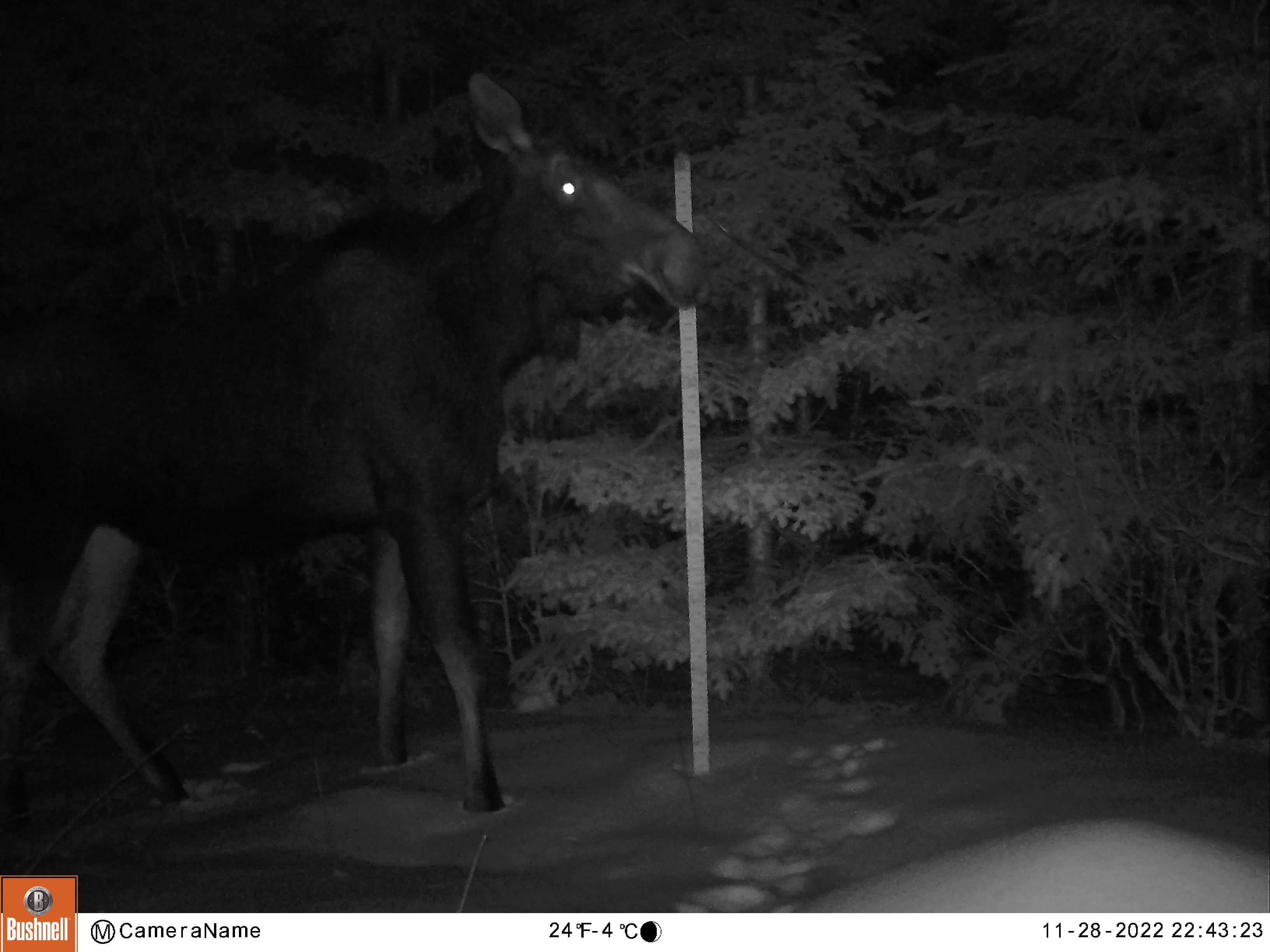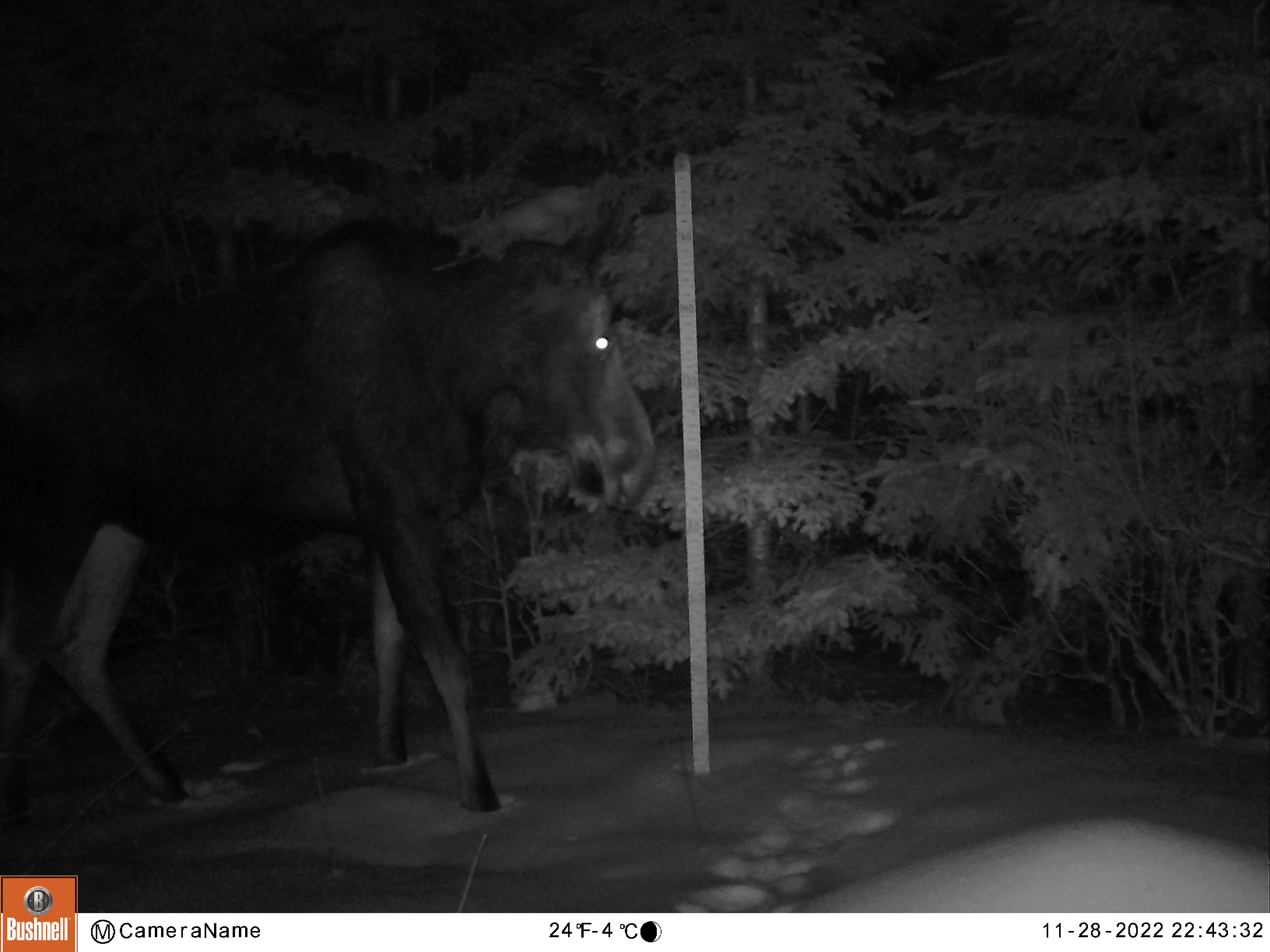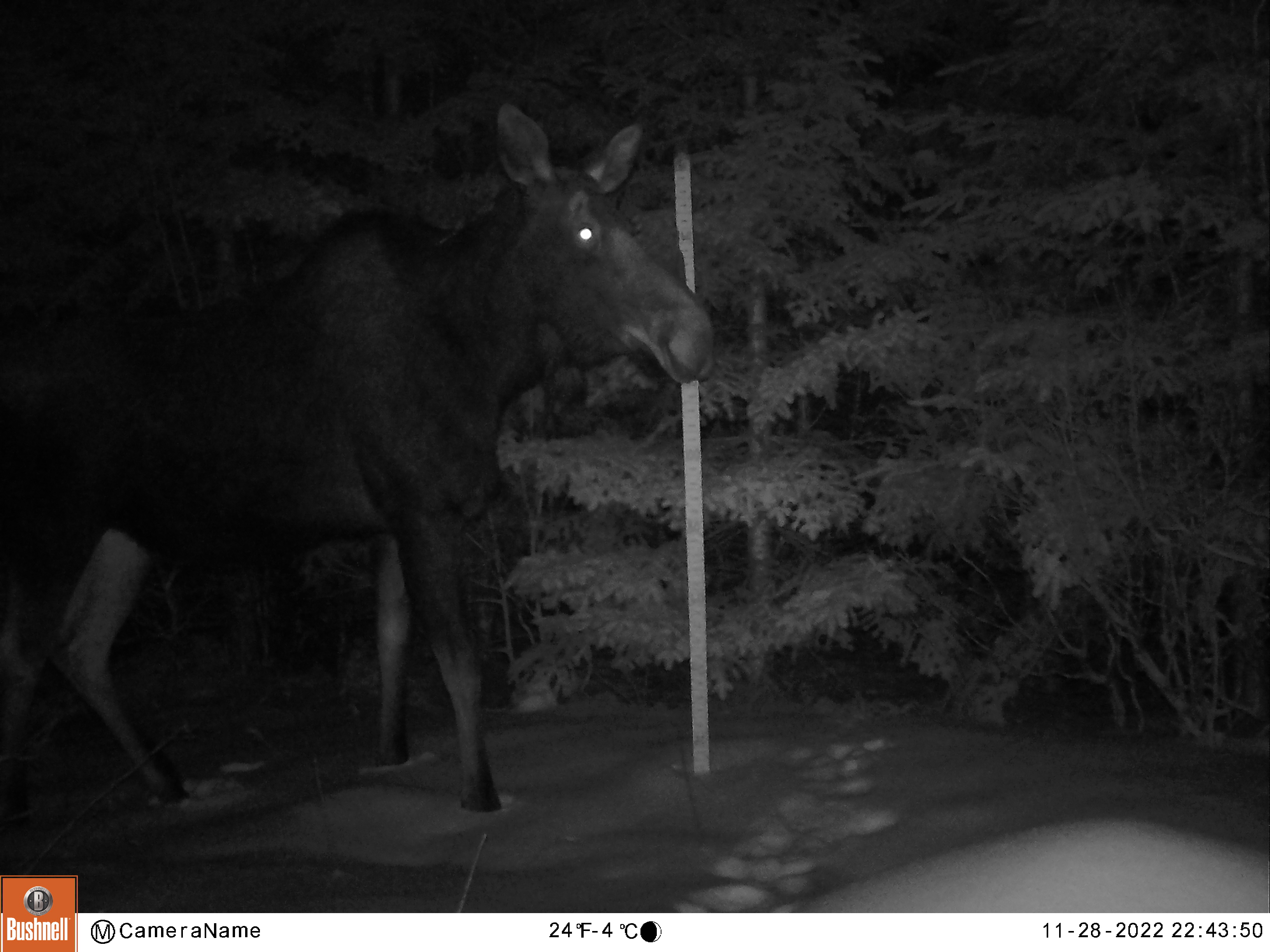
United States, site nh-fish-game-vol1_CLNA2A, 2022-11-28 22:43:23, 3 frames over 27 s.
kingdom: Animalia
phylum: Chordata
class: Mammalia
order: Artiodactyla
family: Cervidae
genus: Alces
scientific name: Alces alces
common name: moose